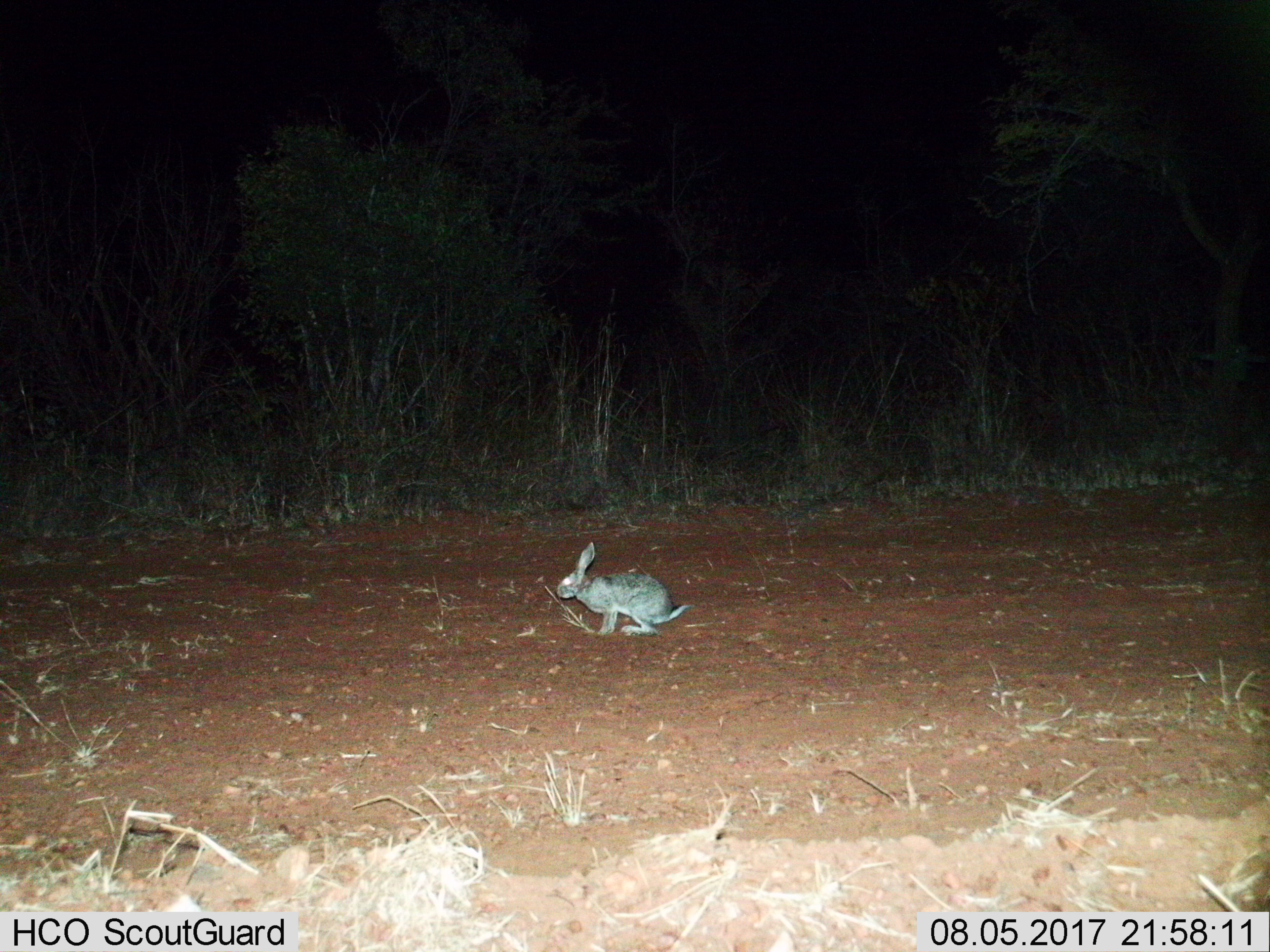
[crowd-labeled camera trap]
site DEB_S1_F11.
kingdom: Animalia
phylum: Chordata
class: Mammalia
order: Lagomorpha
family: Leporidae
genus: Lepus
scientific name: Lepus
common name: hare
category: hareunknown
Hareunknown (hare) (Lepus), count 1. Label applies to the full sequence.